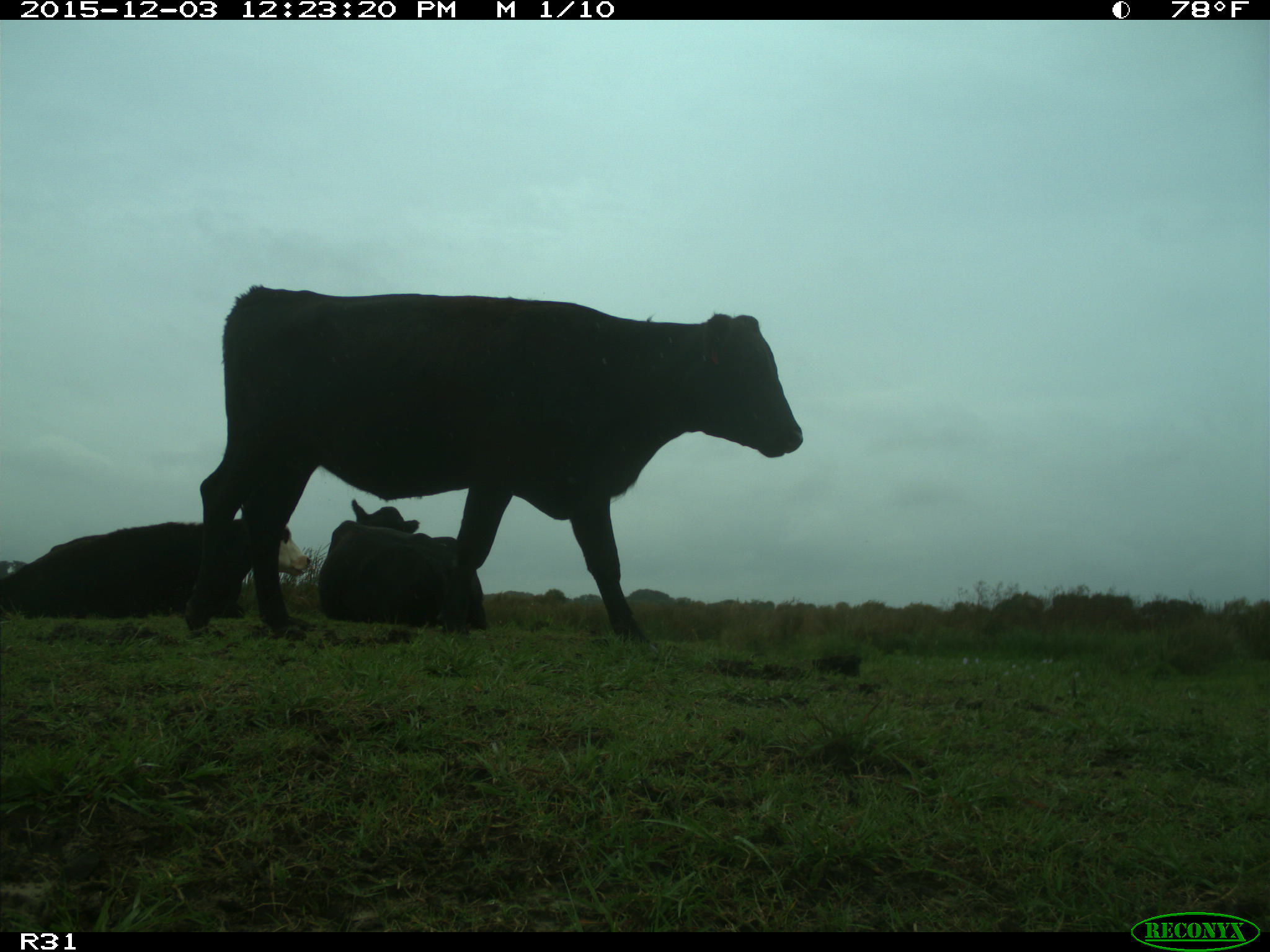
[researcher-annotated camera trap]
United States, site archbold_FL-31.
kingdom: Animalia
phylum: Chordata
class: Mammalia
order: Artiodactyla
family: Bovidae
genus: Bos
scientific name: Bos taurus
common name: domestic cow